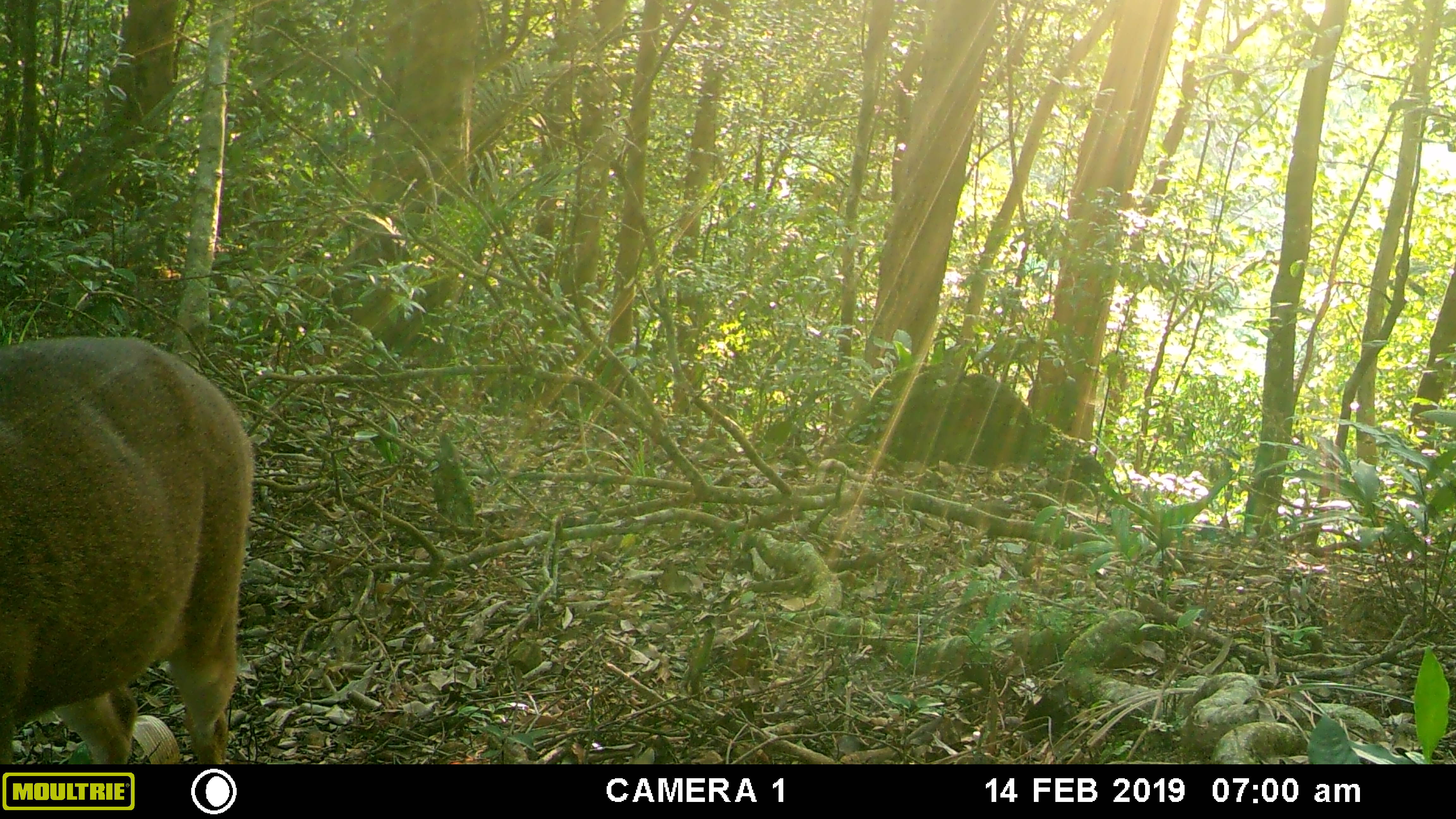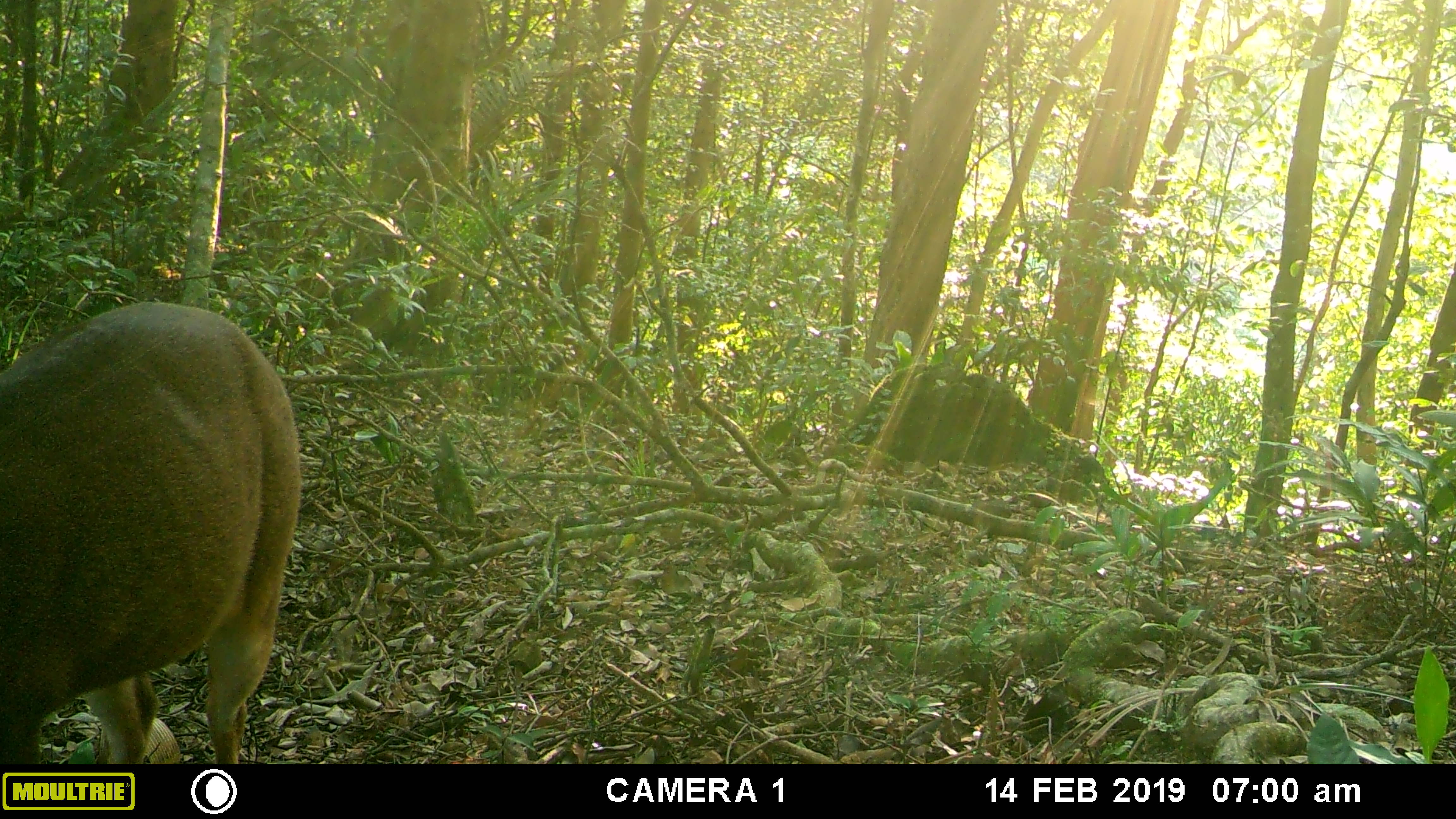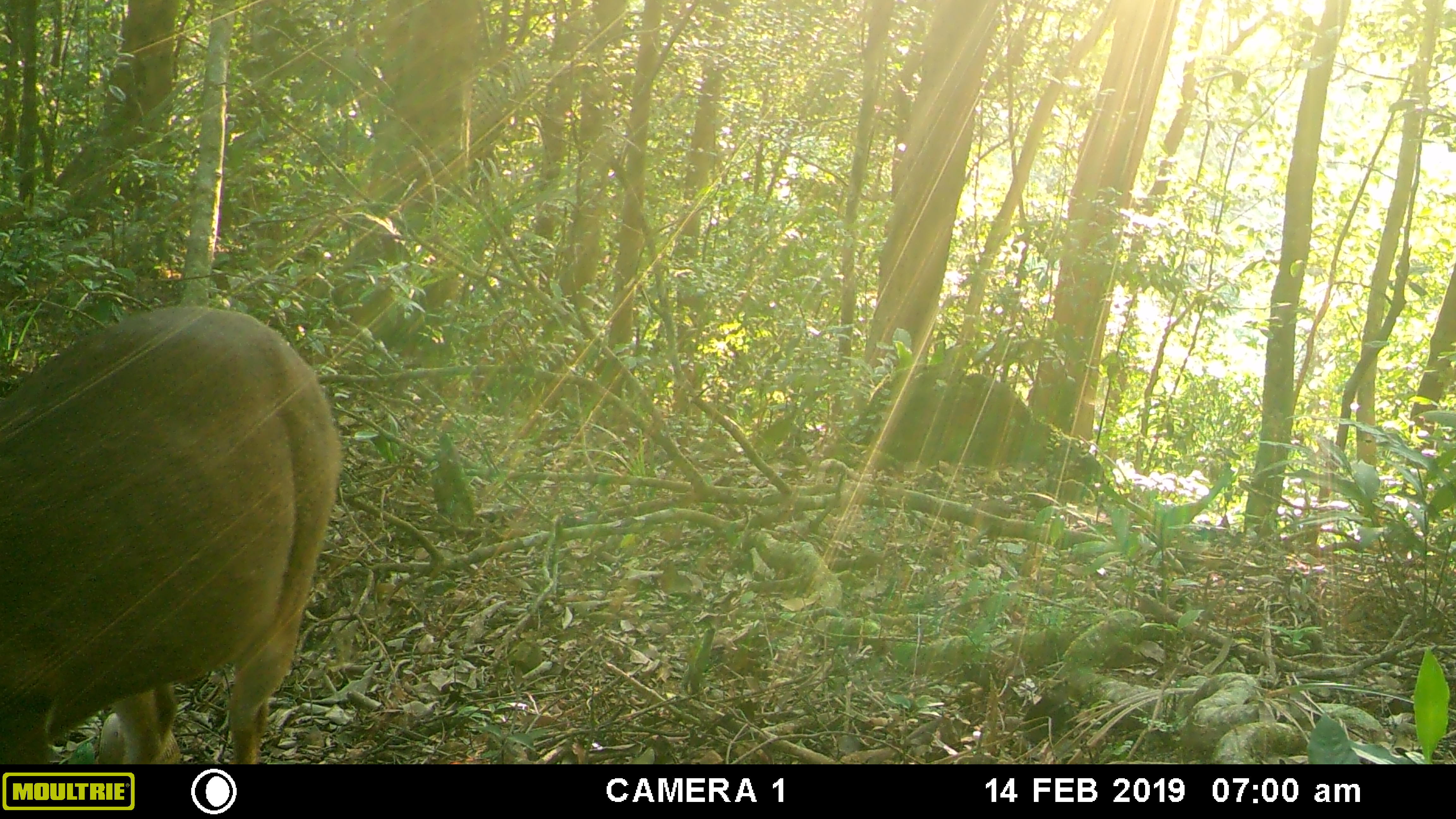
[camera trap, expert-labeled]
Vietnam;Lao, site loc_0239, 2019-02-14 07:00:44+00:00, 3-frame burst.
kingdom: Animalia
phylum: Chordata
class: Mammalia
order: Artiodactyla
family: Cervidae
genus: Muntiacus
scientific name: Muntiacus vuquangensis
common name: large-antlered muntjac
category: large antlered muntjac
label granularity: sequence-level